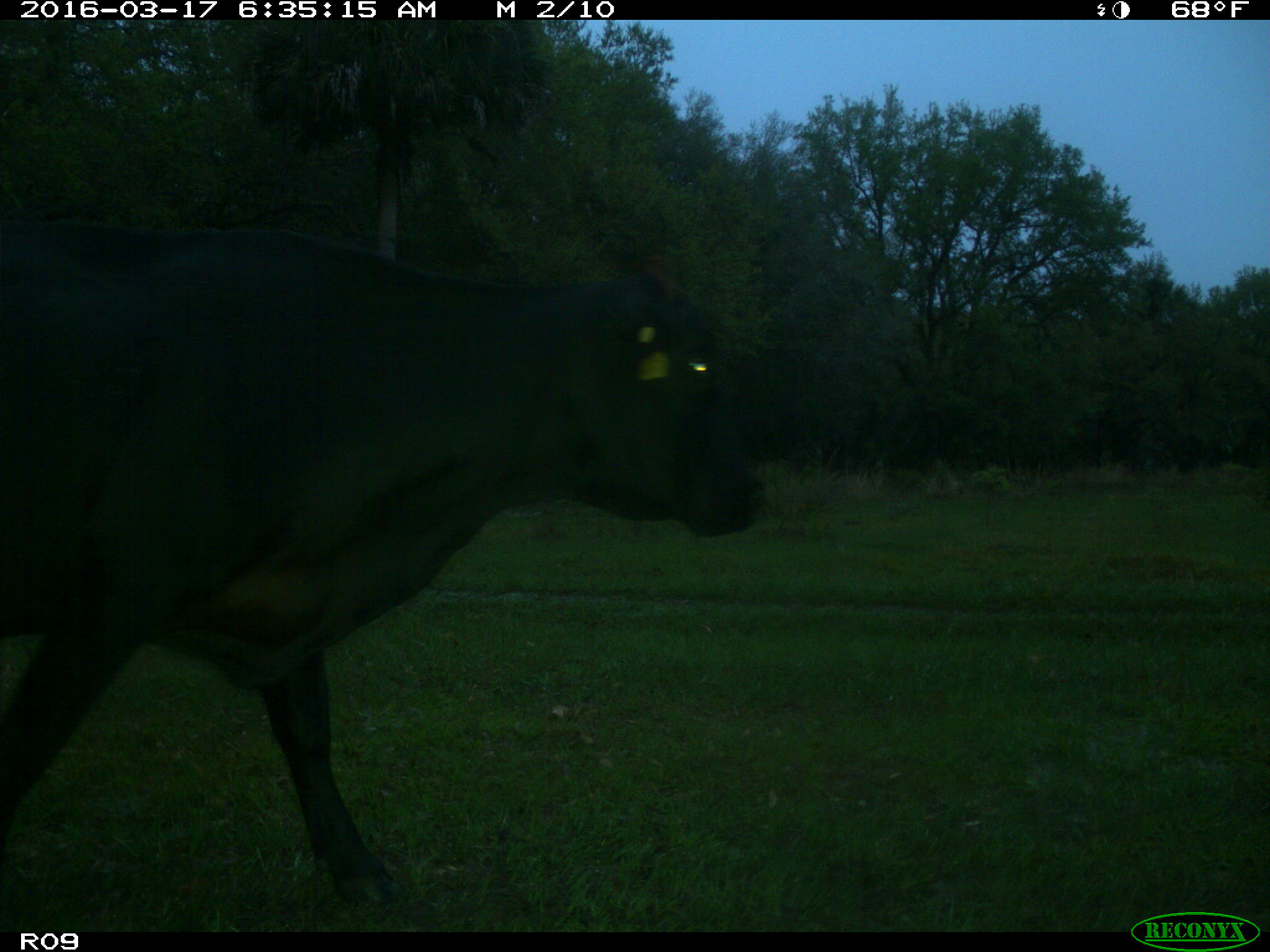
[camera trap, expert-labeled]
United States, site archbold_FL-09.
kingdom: Animalia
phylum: Chordata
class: Mammalia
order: Artiodactyla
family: Bovidae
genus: Bos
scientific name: Bos taurus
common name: domestic cow